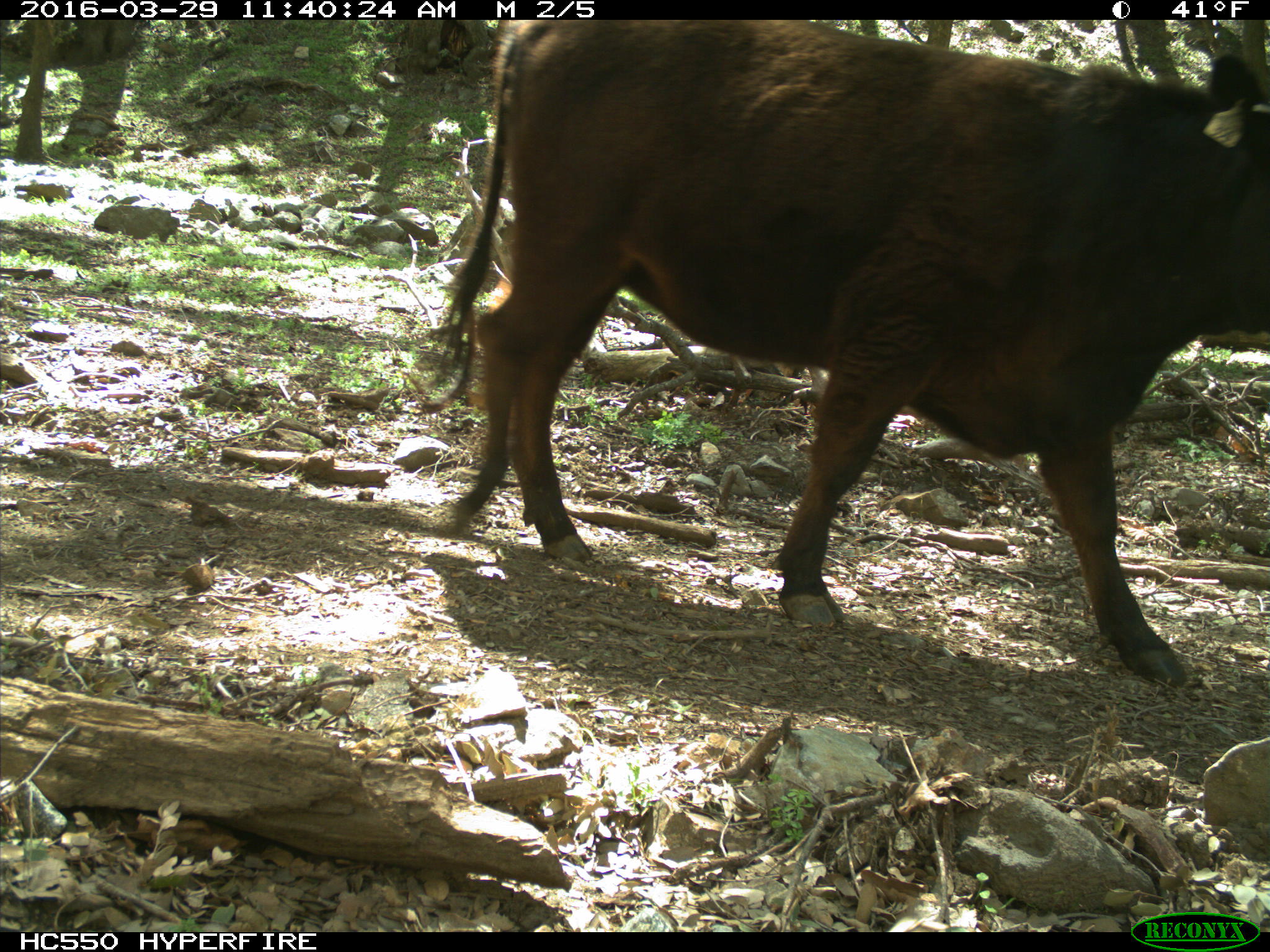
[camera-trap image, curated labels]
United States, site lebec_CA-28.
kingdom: Animalia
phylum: Chordata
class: Mammalia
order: Artiodactyla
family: Bovidae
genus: Bos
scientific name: Bos taurus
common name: domestic cow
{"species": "Bos taurus (domestic cow)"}